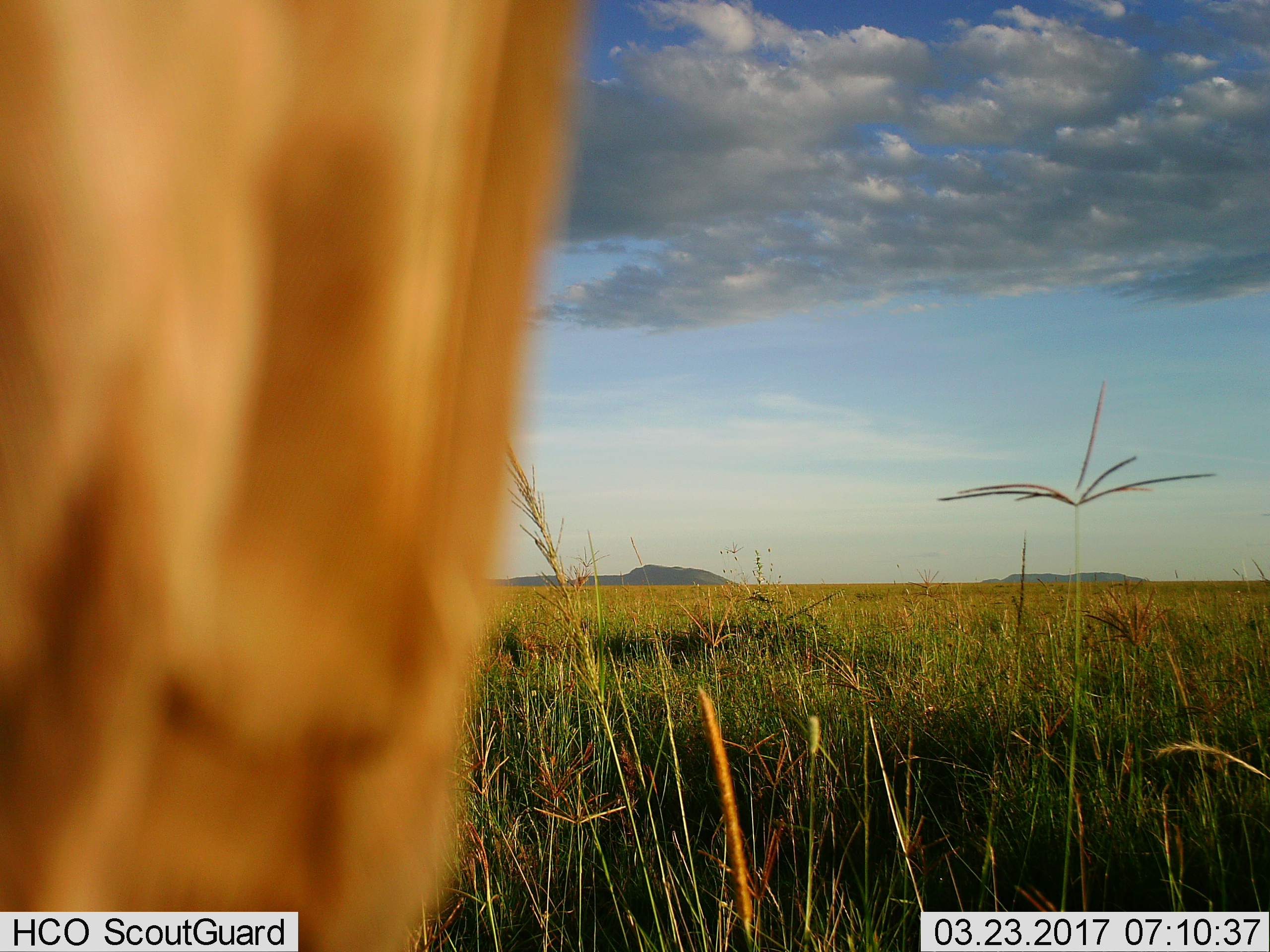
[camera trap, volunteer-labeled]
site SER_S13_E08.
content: unidentified animal